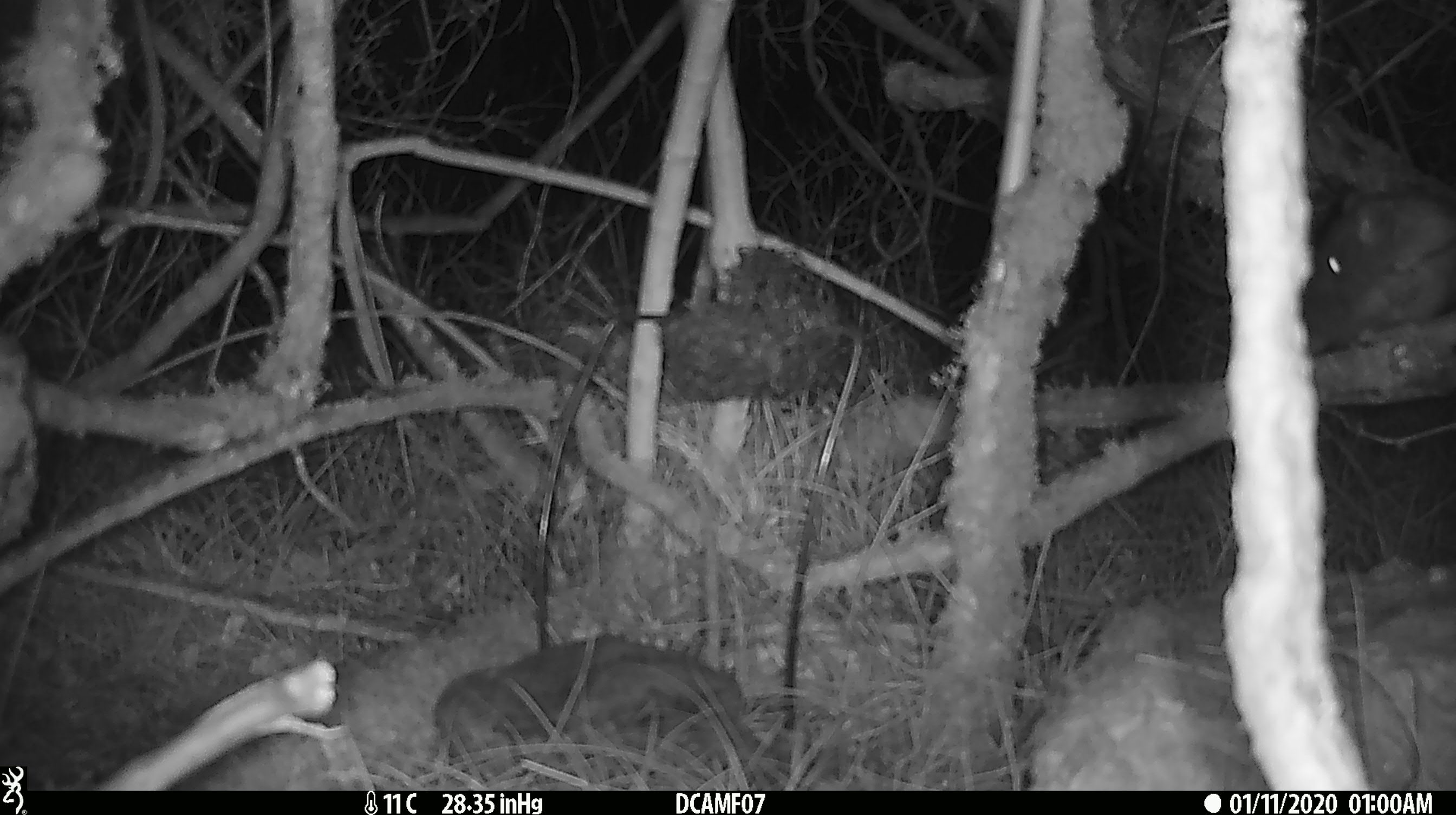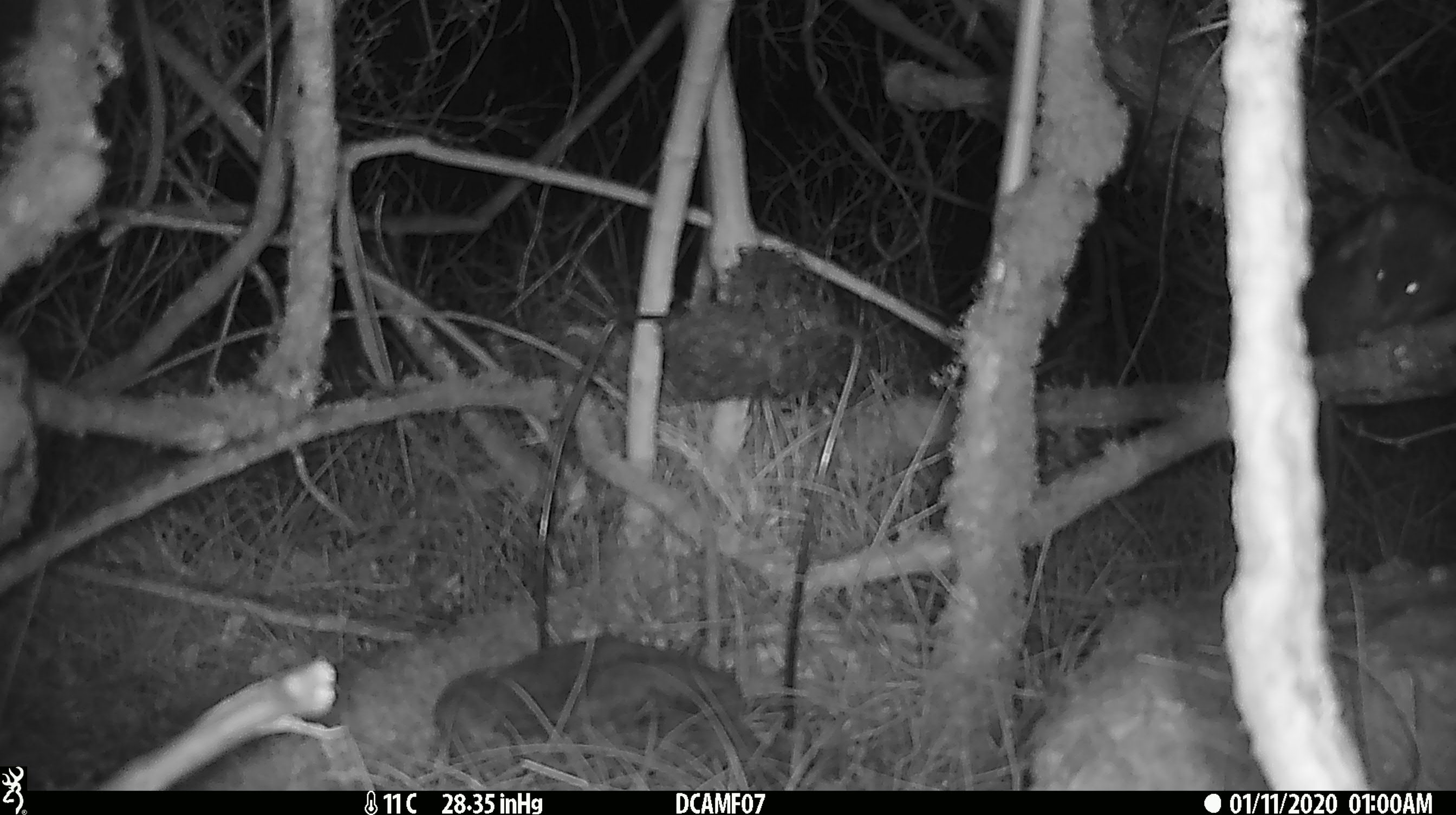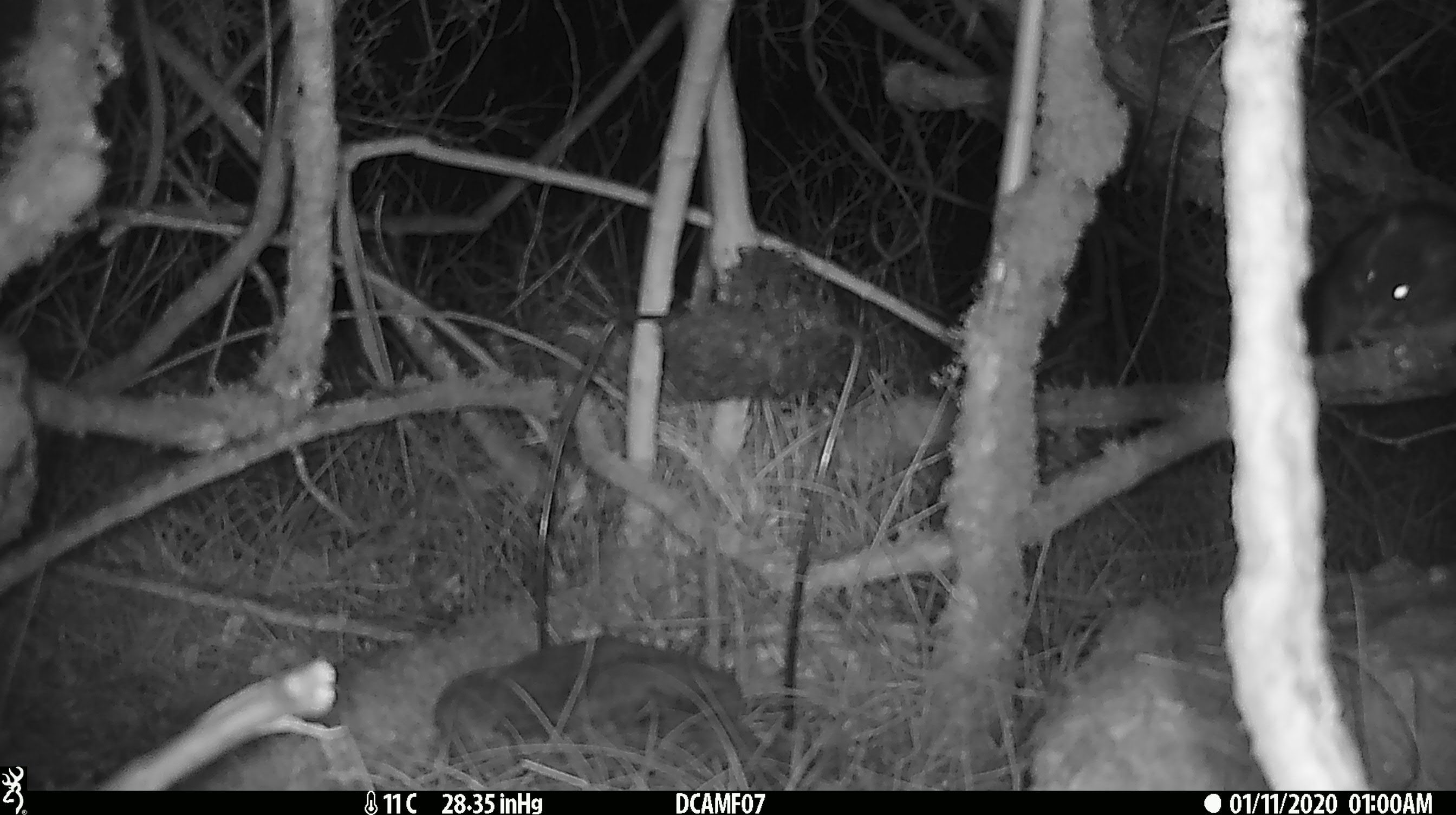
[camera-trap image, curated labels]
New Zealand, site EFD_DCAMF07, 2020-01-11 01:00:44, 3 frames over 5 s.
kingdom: Animalia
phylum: Chordata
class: Mammalia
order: Rodentia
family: Muridae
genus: Rattus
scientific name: Rattus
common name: rat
Rat (Rattus).